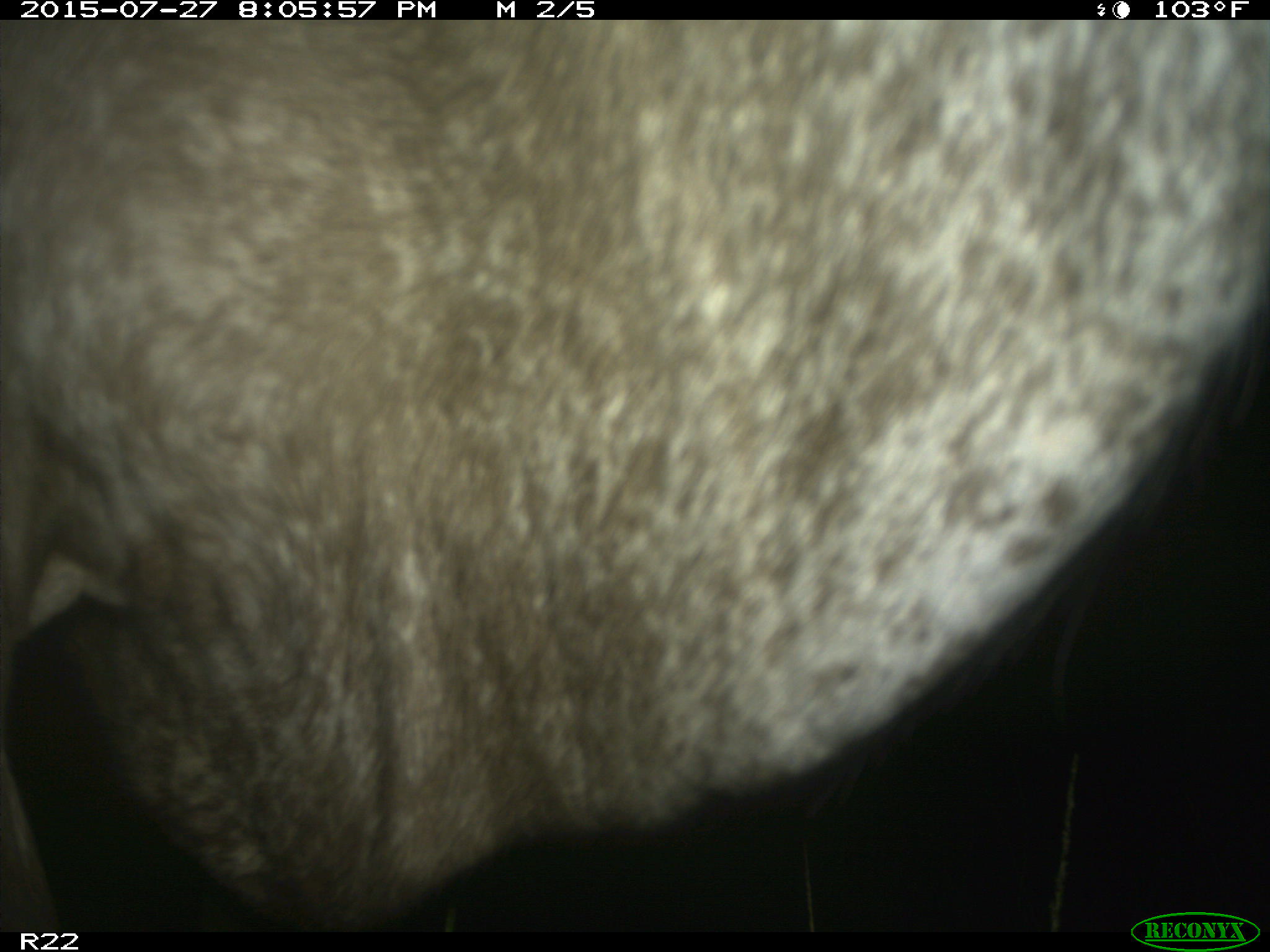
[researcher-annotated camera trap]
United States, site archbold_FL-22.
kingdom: Animalia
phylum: Chordata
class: Mammalia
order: Artiodactyla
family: Bovidae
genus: Bos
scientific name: Bos taurus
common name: domestic cow